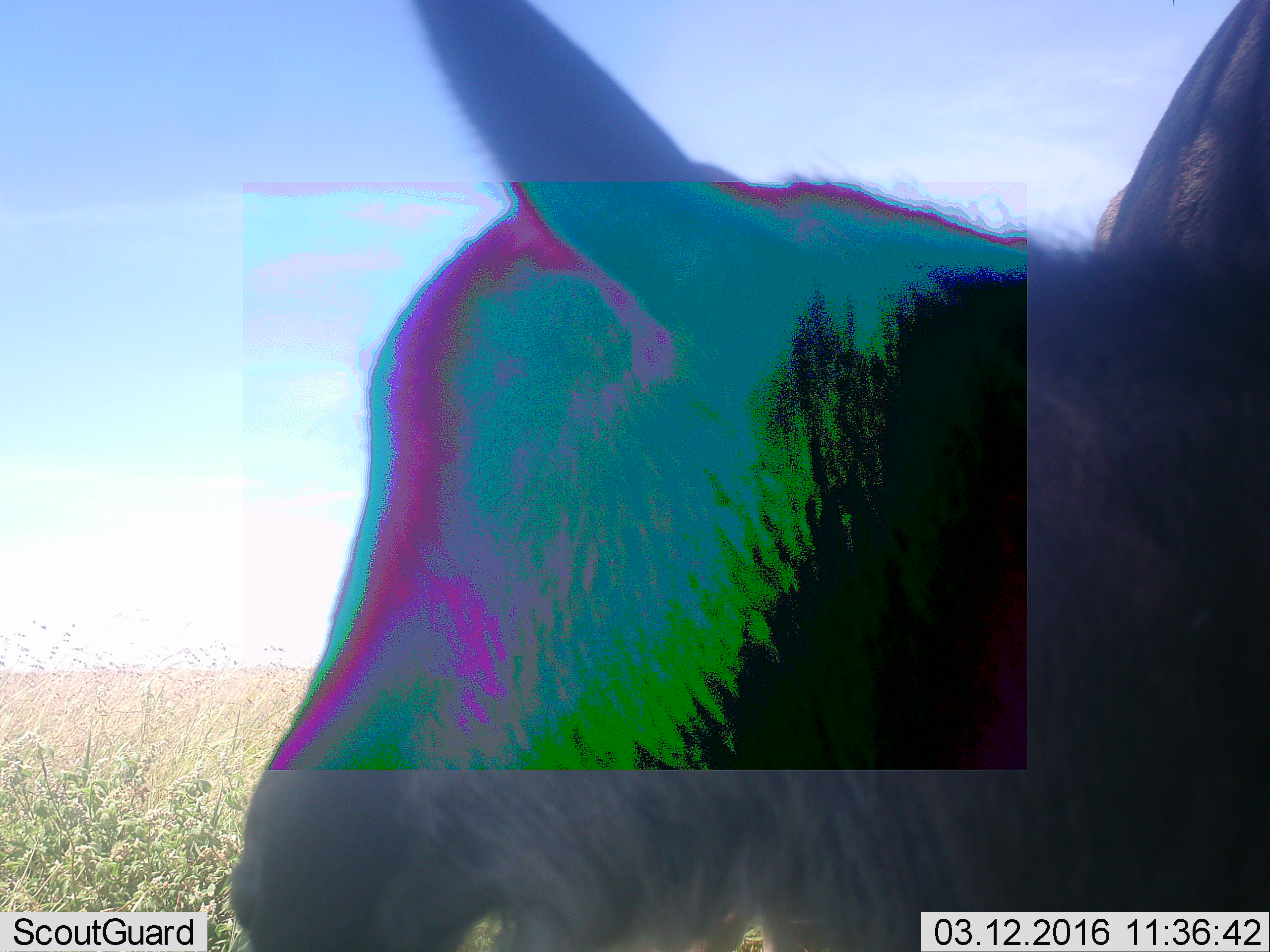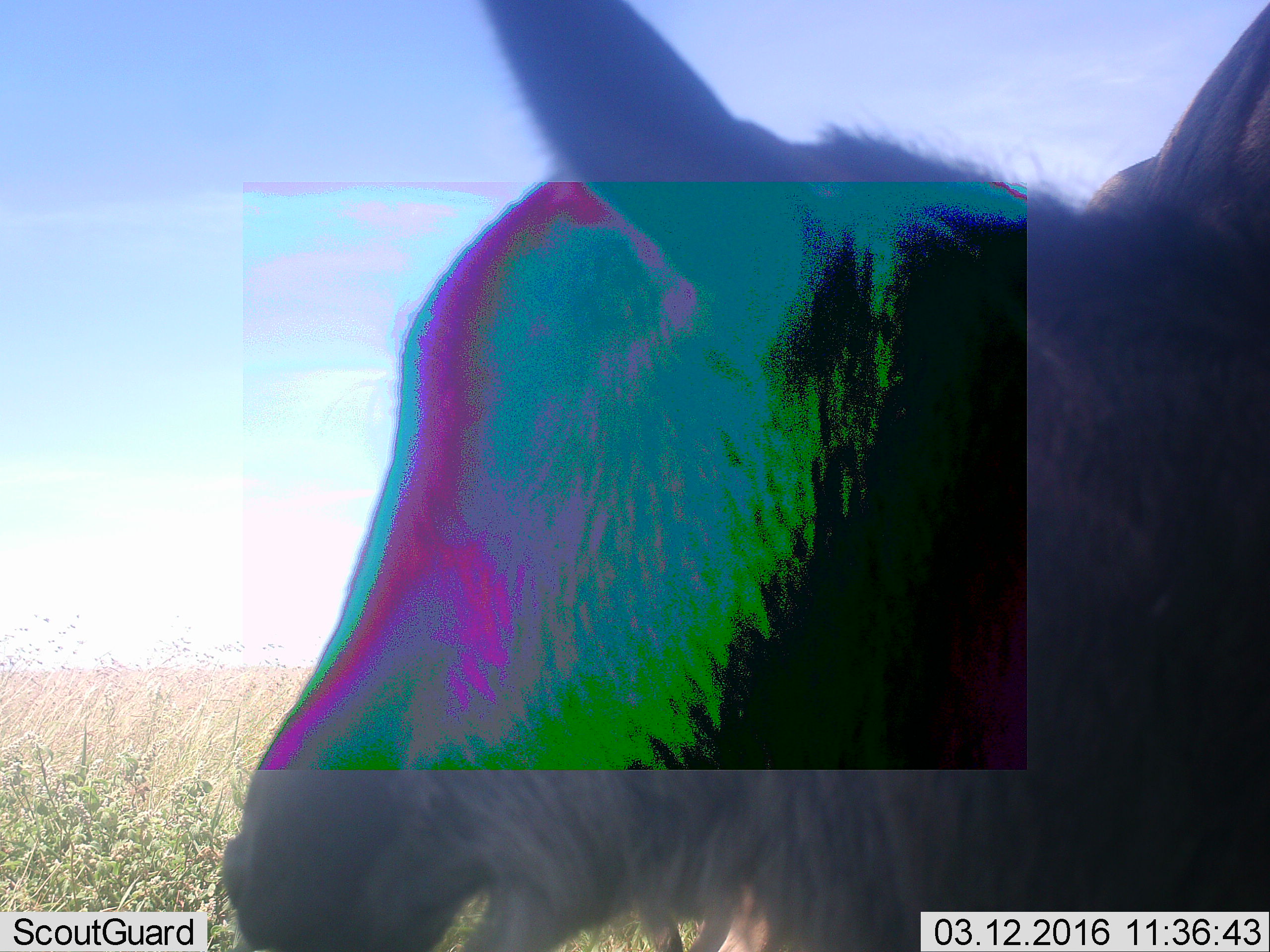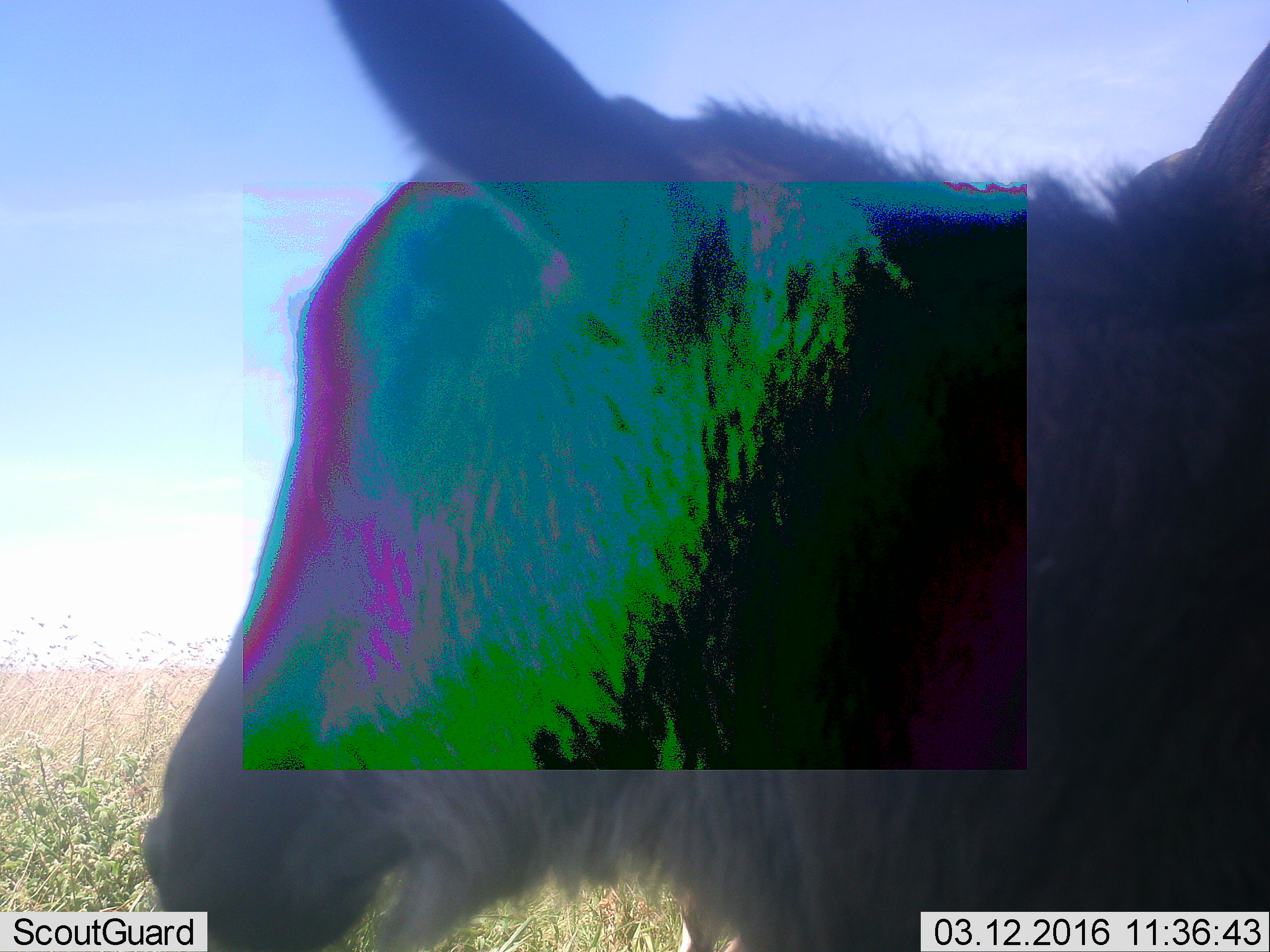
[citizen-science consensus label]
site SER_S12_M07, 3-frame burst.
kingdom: Animalia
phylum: Chordata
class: Mammalia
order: Artiodactyla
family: Bovidae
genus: Connochaetes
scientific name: Connochaetes taurinus taurinus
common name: blue wildebeest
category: wildebeestblue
Wildebeestblue (blue wildebeest) (Connochaetes taurinus taurinus), count 1. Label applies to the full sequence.